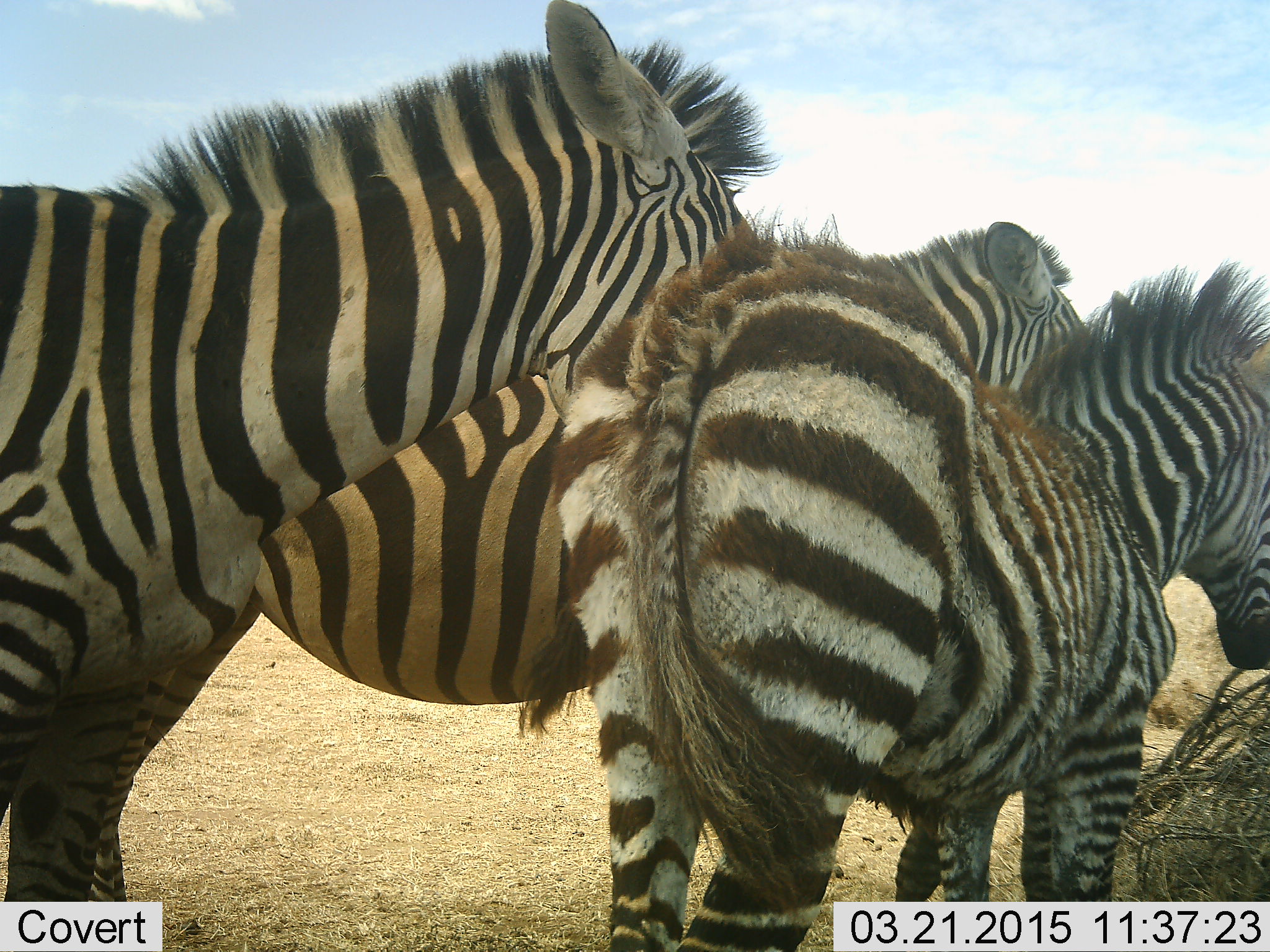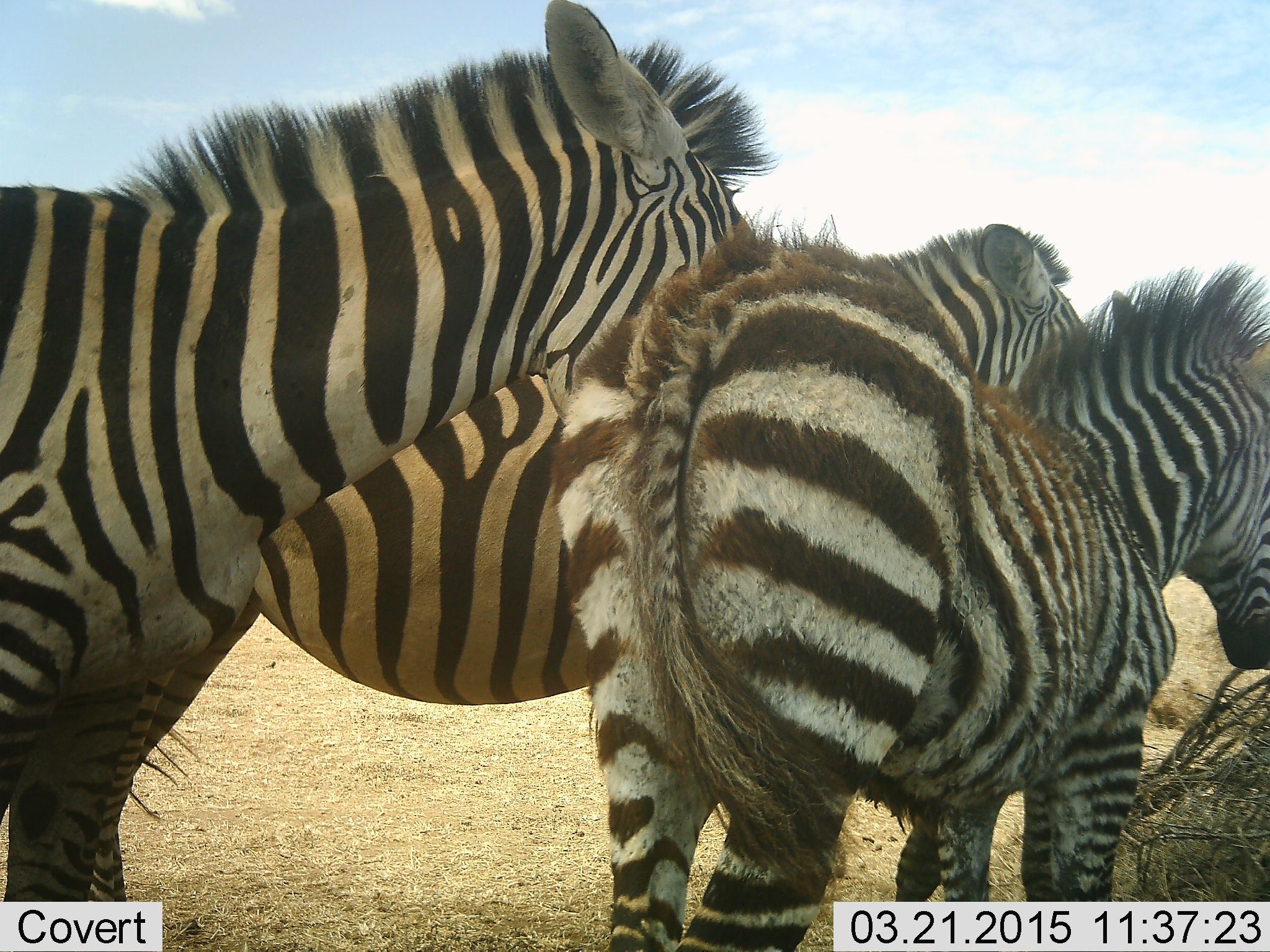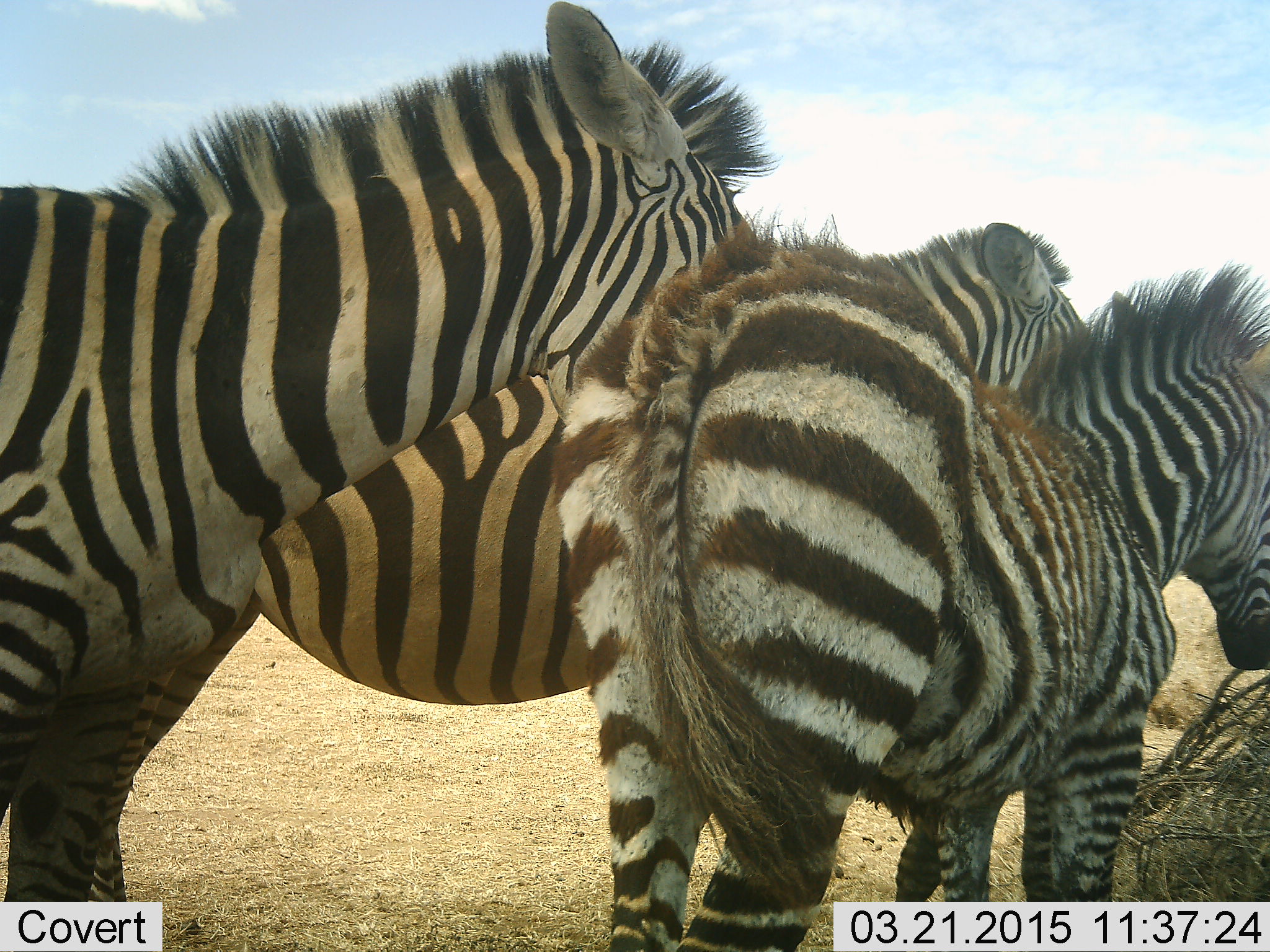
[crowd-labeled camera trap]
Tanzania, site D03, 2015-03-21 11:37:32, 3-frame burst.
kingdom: Animalia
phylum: Chordata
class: Mammalia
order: Perissodactyla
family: Equidae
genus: Equus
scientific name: Equus quagga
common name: plains zebra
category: zebra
Zebra (plains zebra) (Equus quagga), count 3. Behavior (volunteer vote fractions): standing 100%, resting 20%, moving 0%, interacting 10%. Young present (vote fraction): 60%. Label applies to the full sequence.